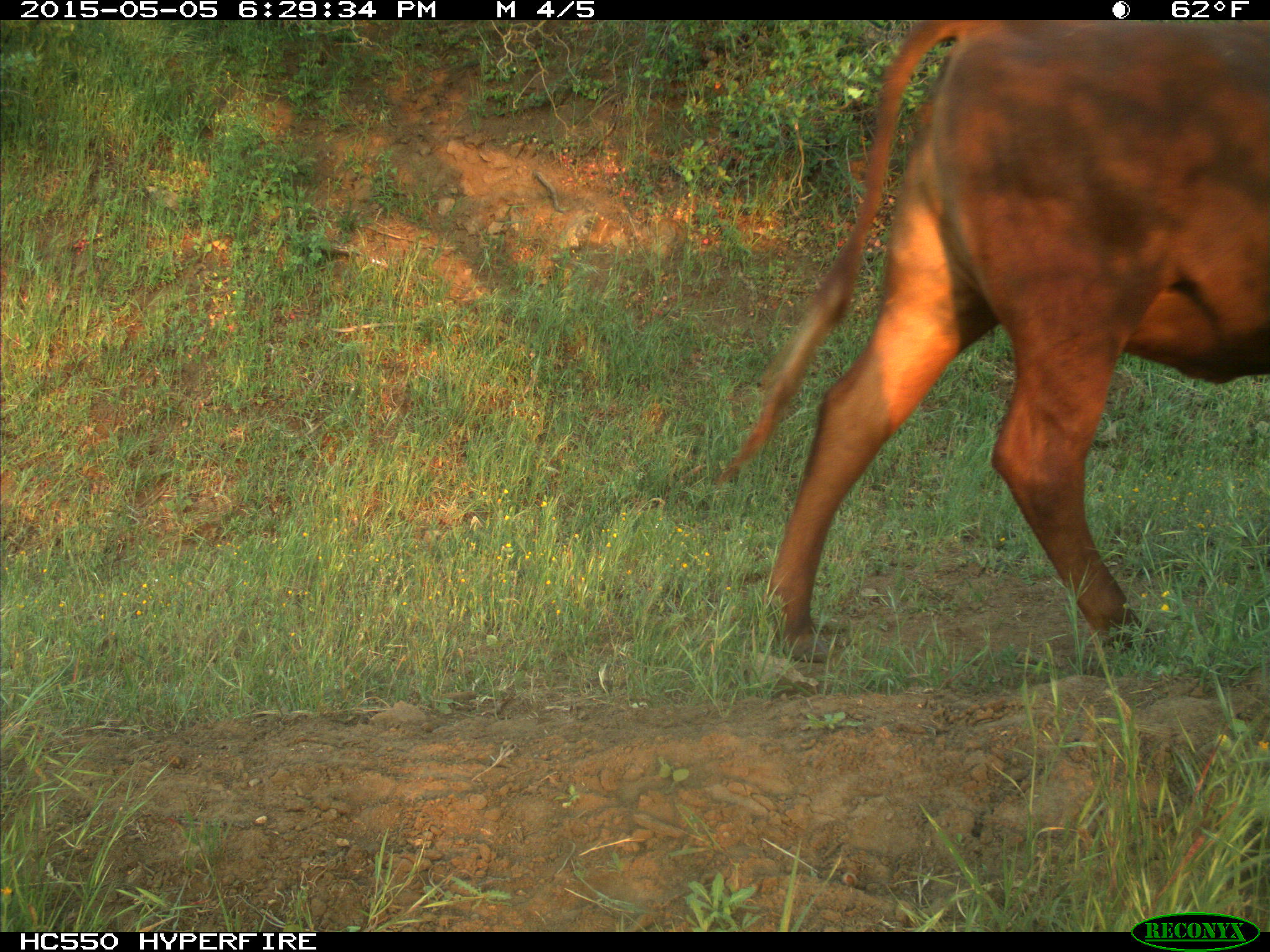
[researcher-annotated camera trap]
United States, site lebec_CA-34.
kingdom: Animalia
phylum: Chordata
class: Mammalia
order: Artiodactyla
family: Bovidae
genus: Bos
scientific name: Bos taurus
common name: domestic cow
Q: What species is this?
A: Bos taurus (domestic cow).